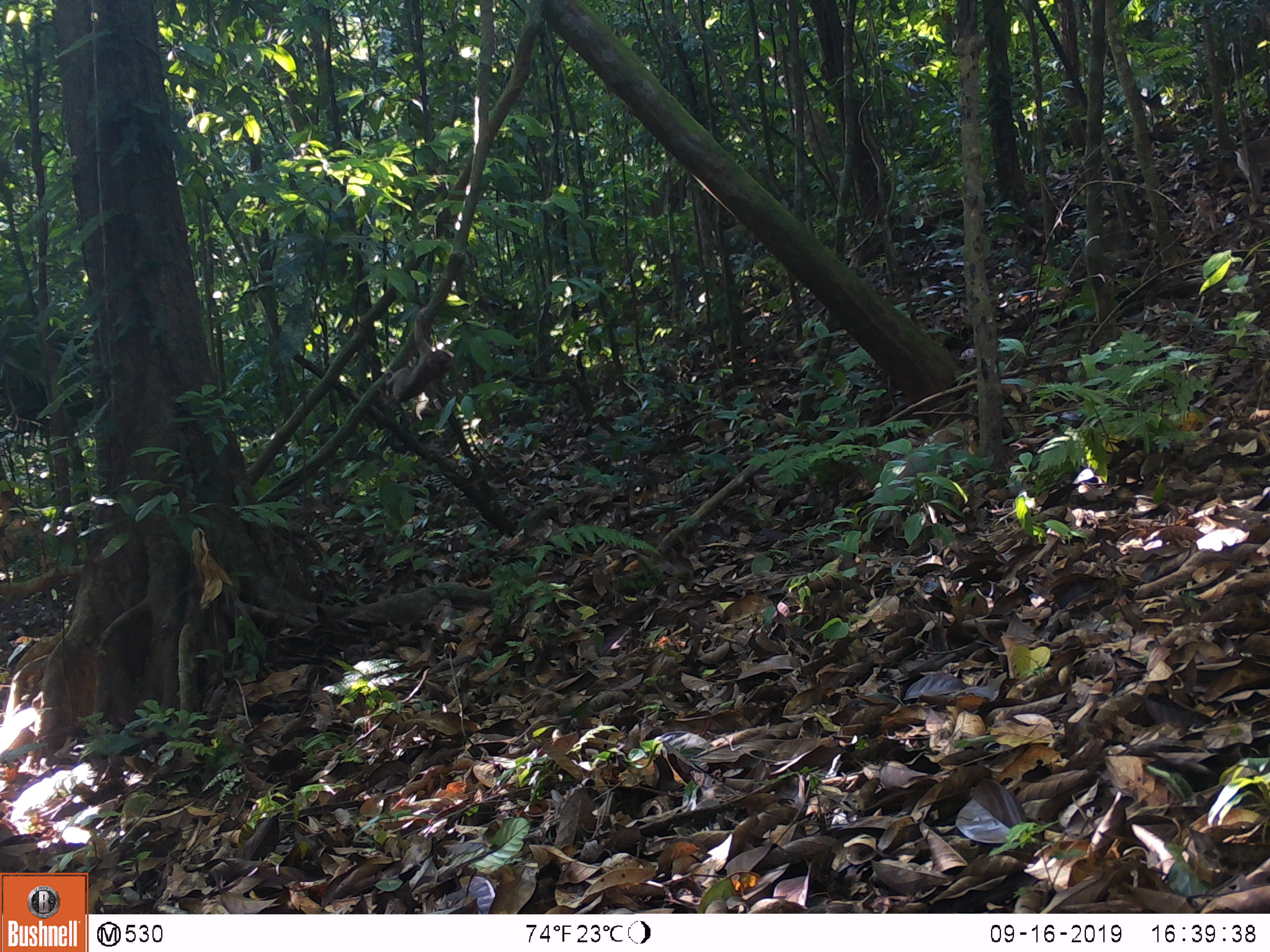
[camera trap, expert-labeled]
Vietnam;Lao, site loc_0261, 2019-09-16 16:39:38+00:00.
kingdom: Animalia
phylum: Chordata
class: Mammalia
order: Primates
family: Cercopithecidae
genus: Macaca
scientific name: Macaca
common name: macaque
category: unidentified macaque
Unidentified macaque (macaque) (Macaca). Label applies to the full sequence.